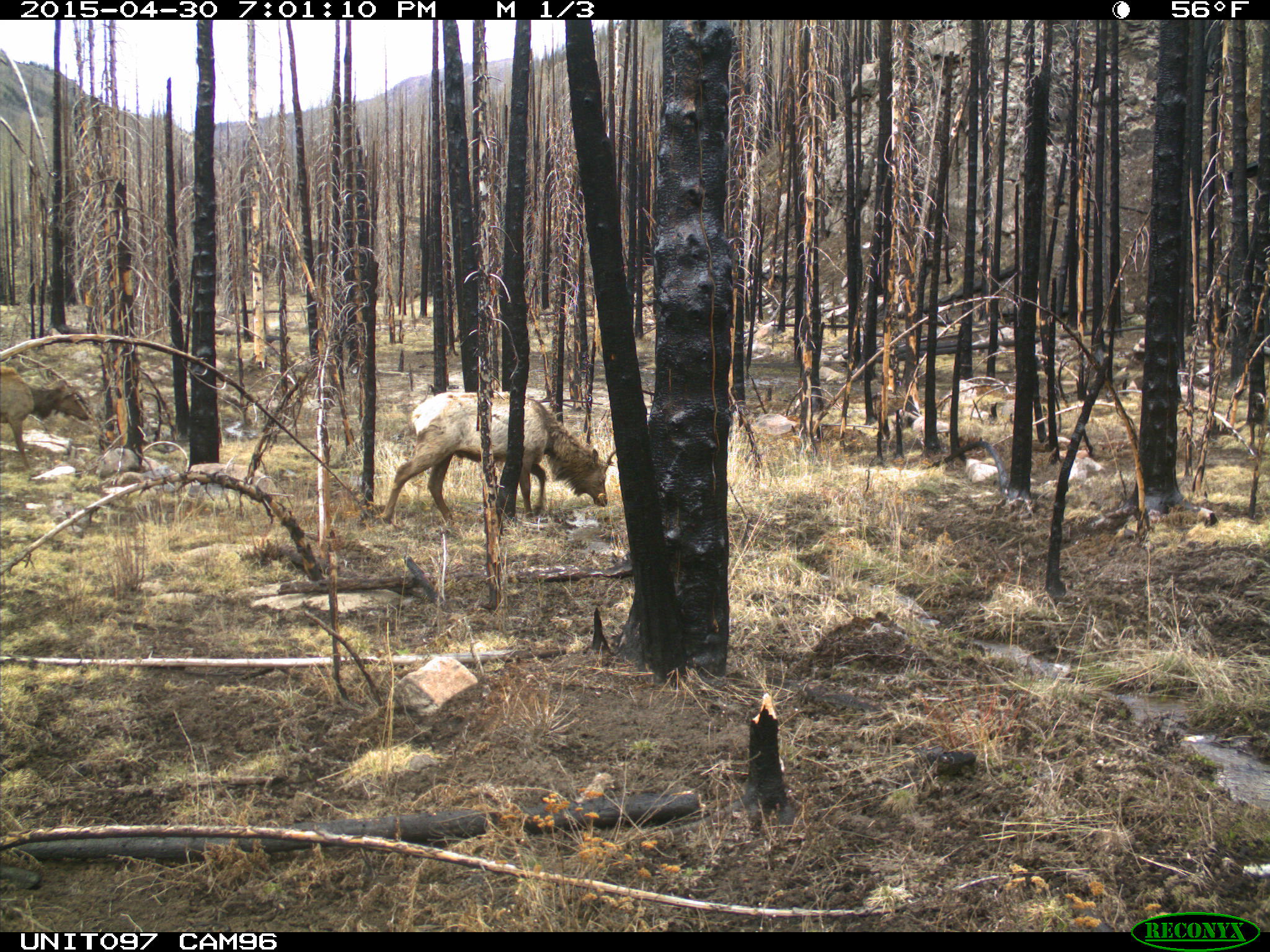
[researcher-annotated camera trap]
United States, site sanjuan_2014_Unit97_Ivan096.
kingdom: Animalia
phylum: Chordata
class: Mammalia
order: Artiodactyla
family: Cervidae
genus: Cervus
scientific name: Cervus elaphus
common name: red deer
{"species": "Cervus elaphus (red deer)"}